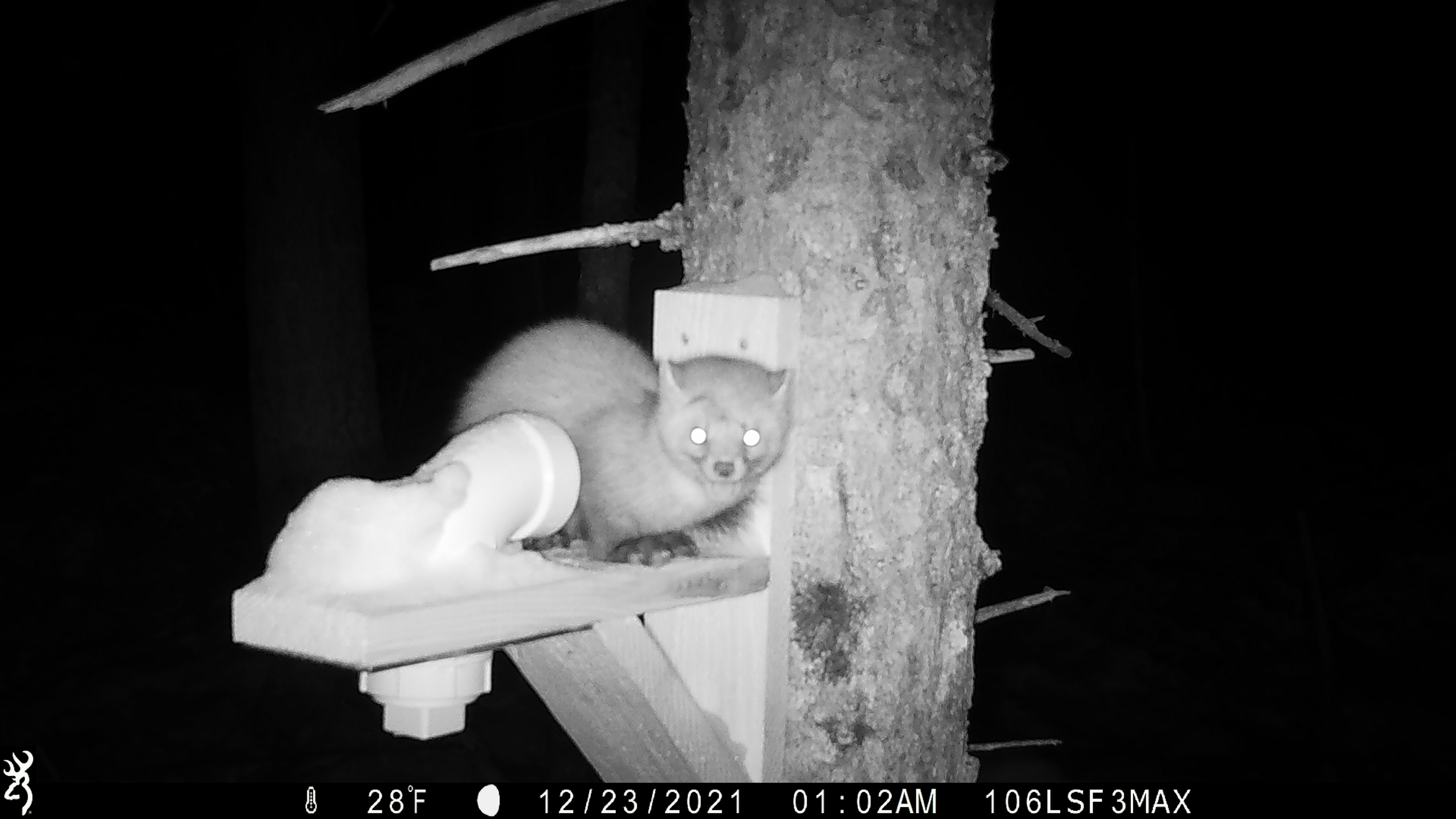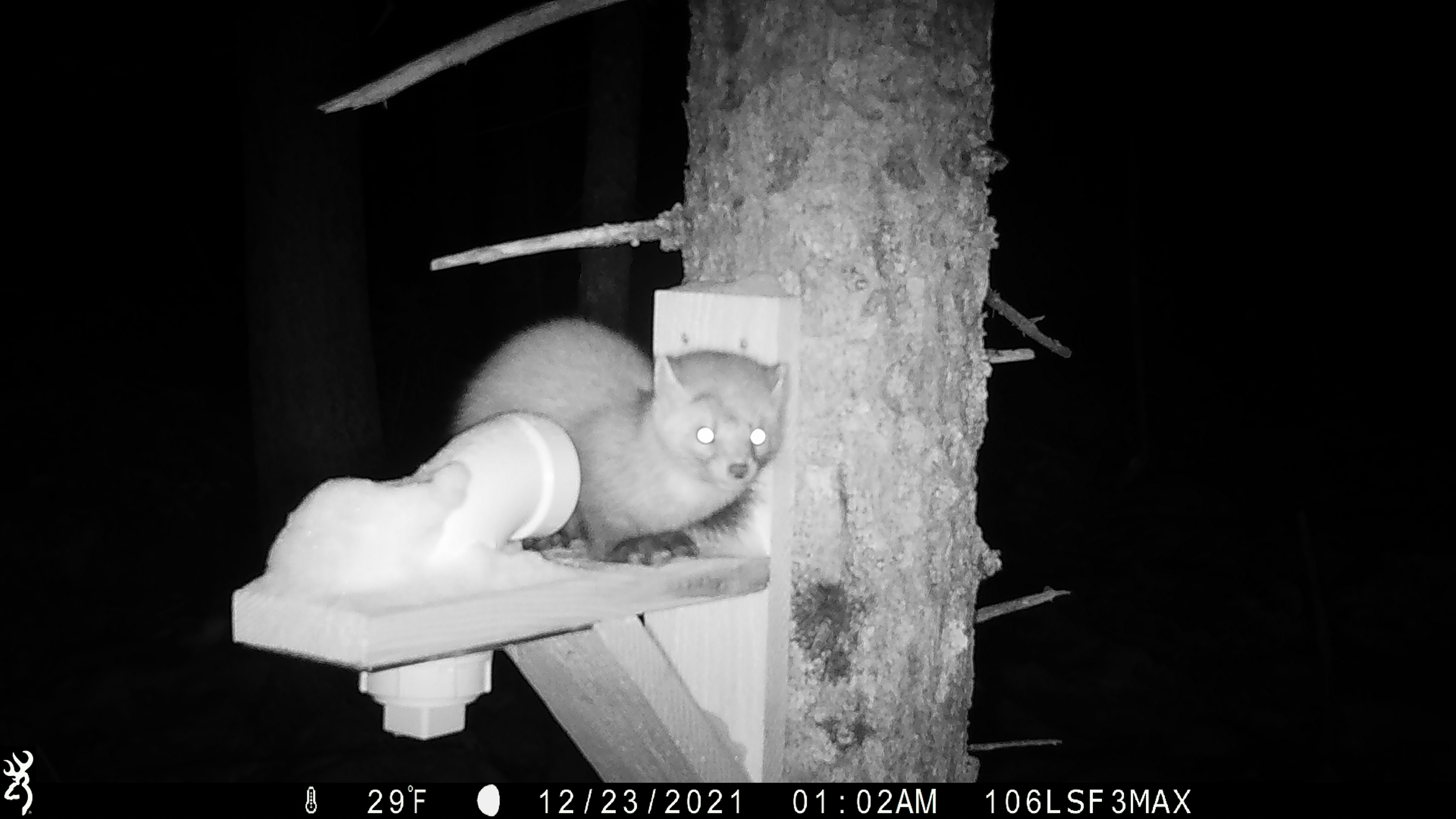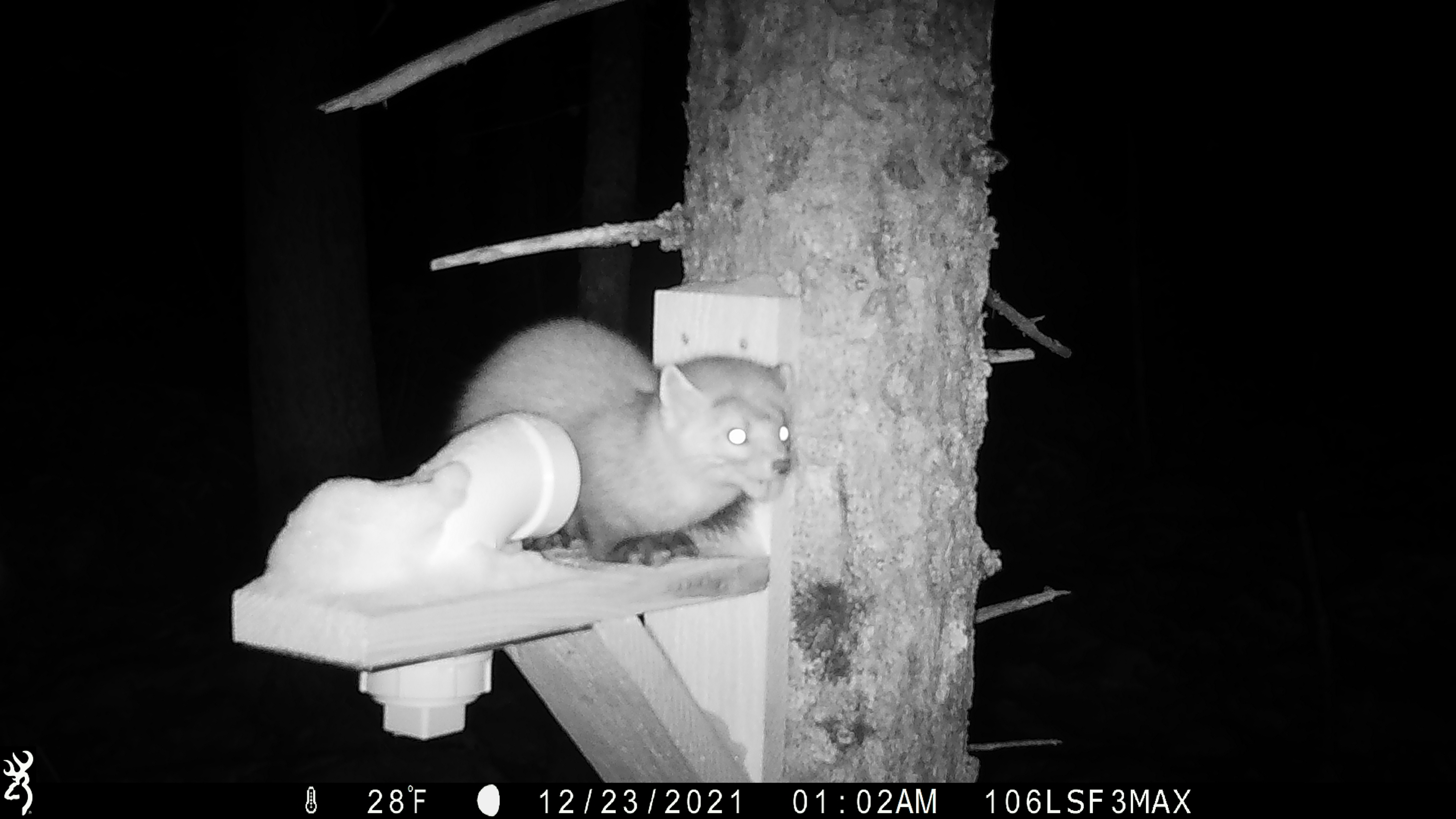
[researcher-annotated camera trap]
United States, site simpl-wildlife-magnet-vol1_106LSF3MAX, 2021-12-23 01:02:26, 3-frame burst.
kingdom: Animalia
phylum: Chordata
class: Mammalia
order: Carnivora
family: Mustelidae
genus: Martes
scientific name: Martes americana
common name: american marten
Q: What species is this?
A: American marten (Martes americana).